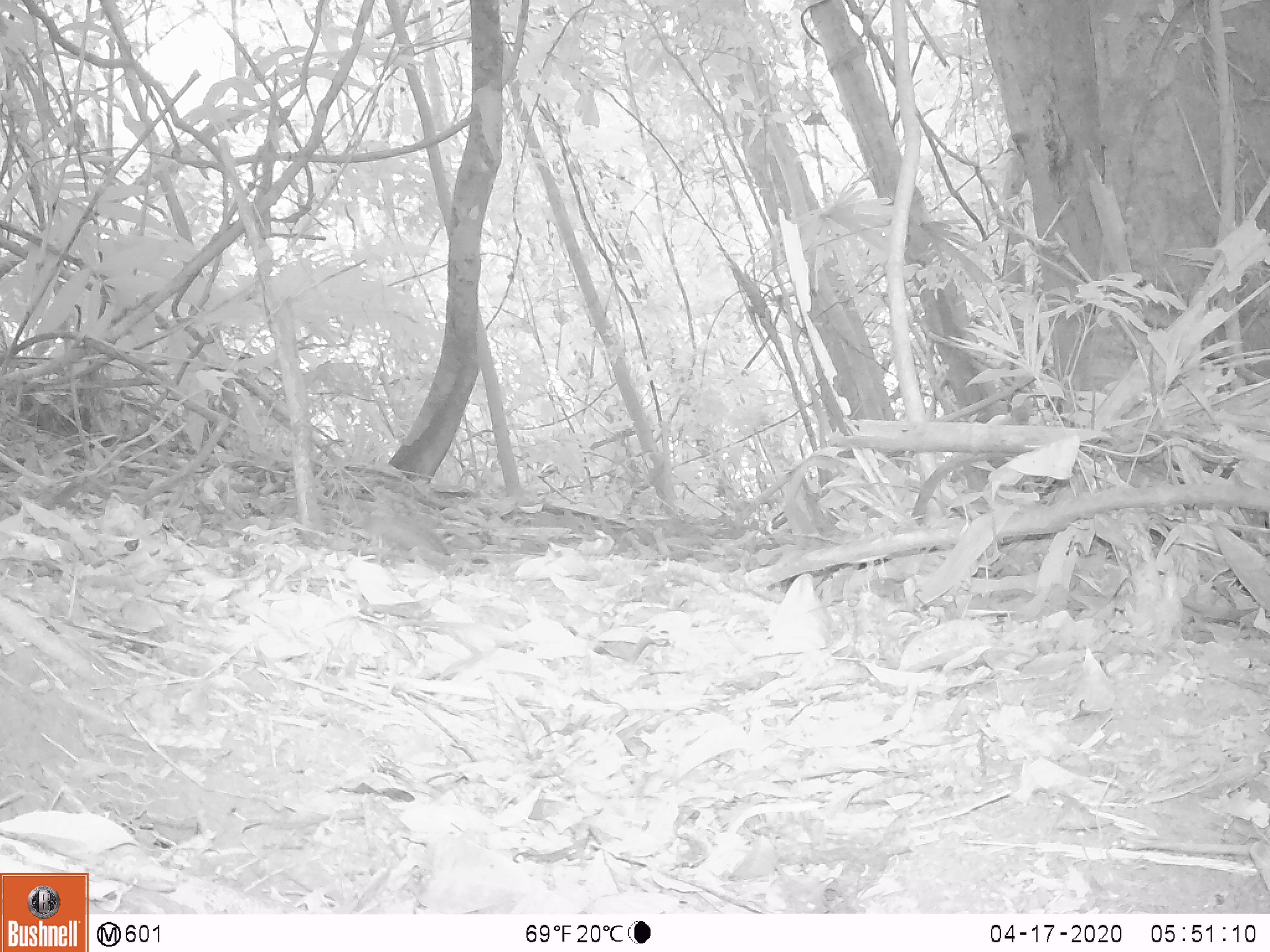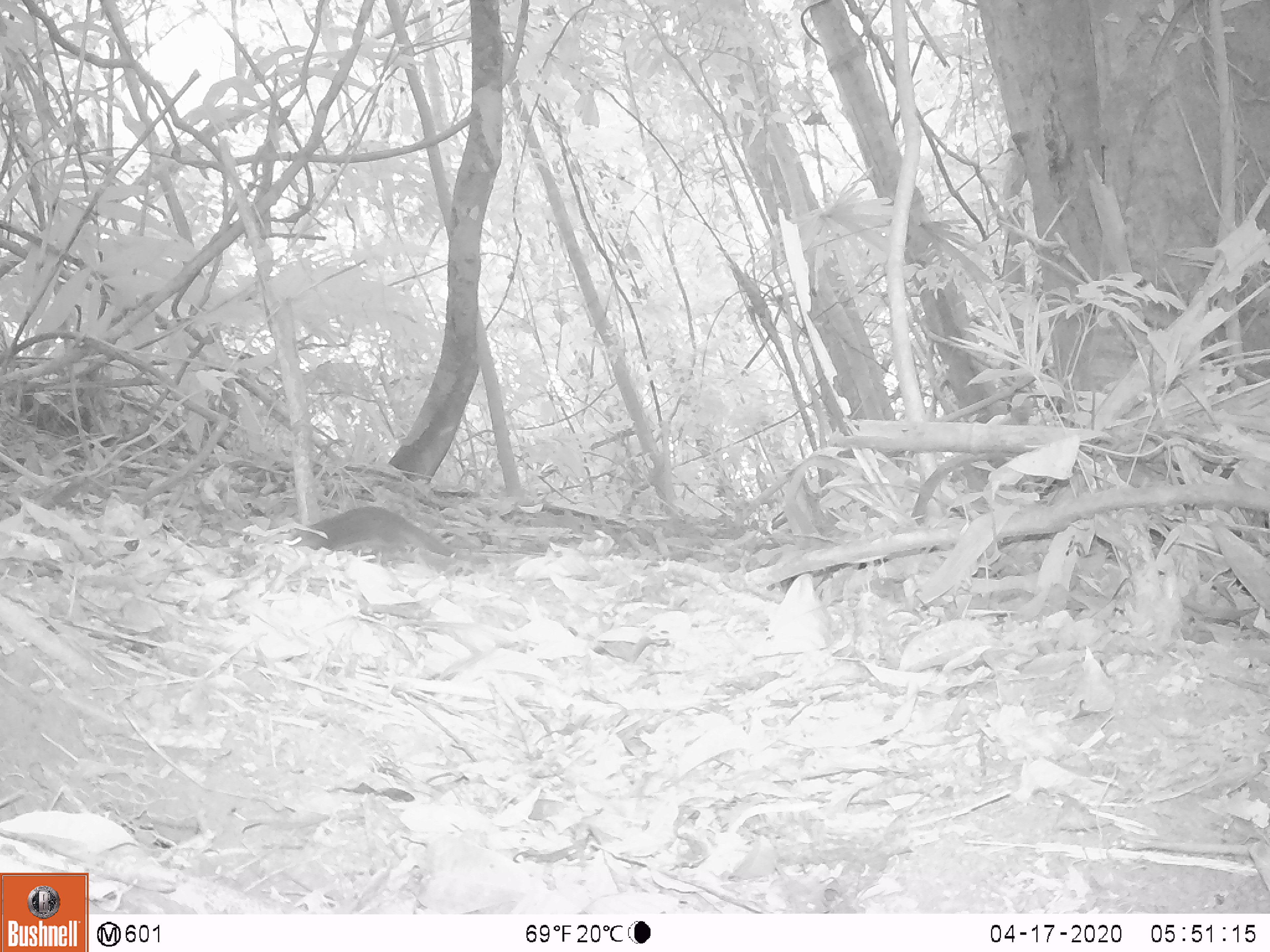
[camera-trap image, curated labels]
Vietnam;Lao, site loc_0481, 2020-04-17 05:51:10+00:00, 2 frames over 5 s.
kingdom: Animalia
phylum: Chordata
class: Mammalia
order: Rodentia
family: Sciuridae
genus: Sciurus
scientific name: Sciurus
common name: squirrel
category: unidentified squirrel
Unidentified squirrel (squirrel) (Sciurus). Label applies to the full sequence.